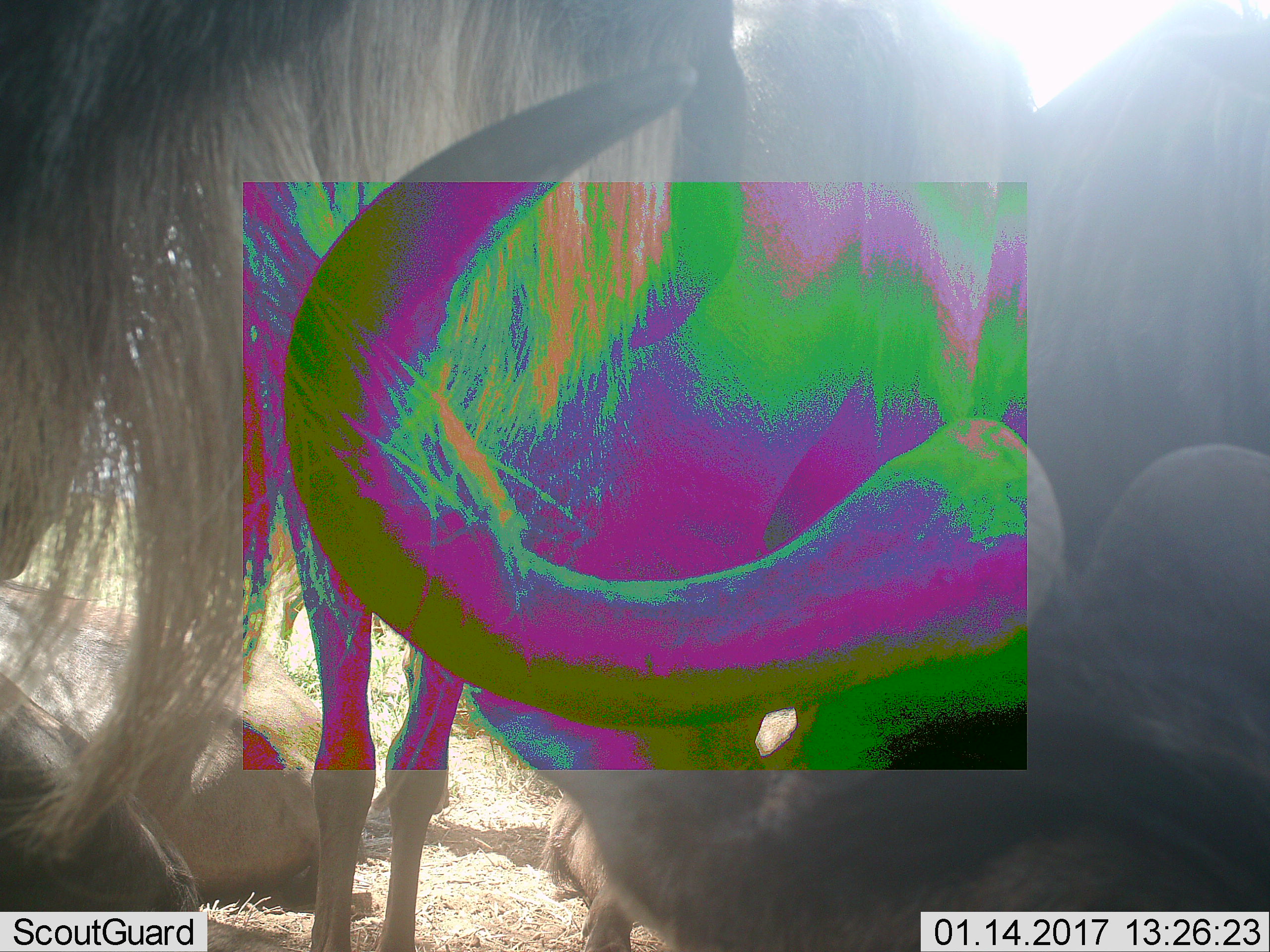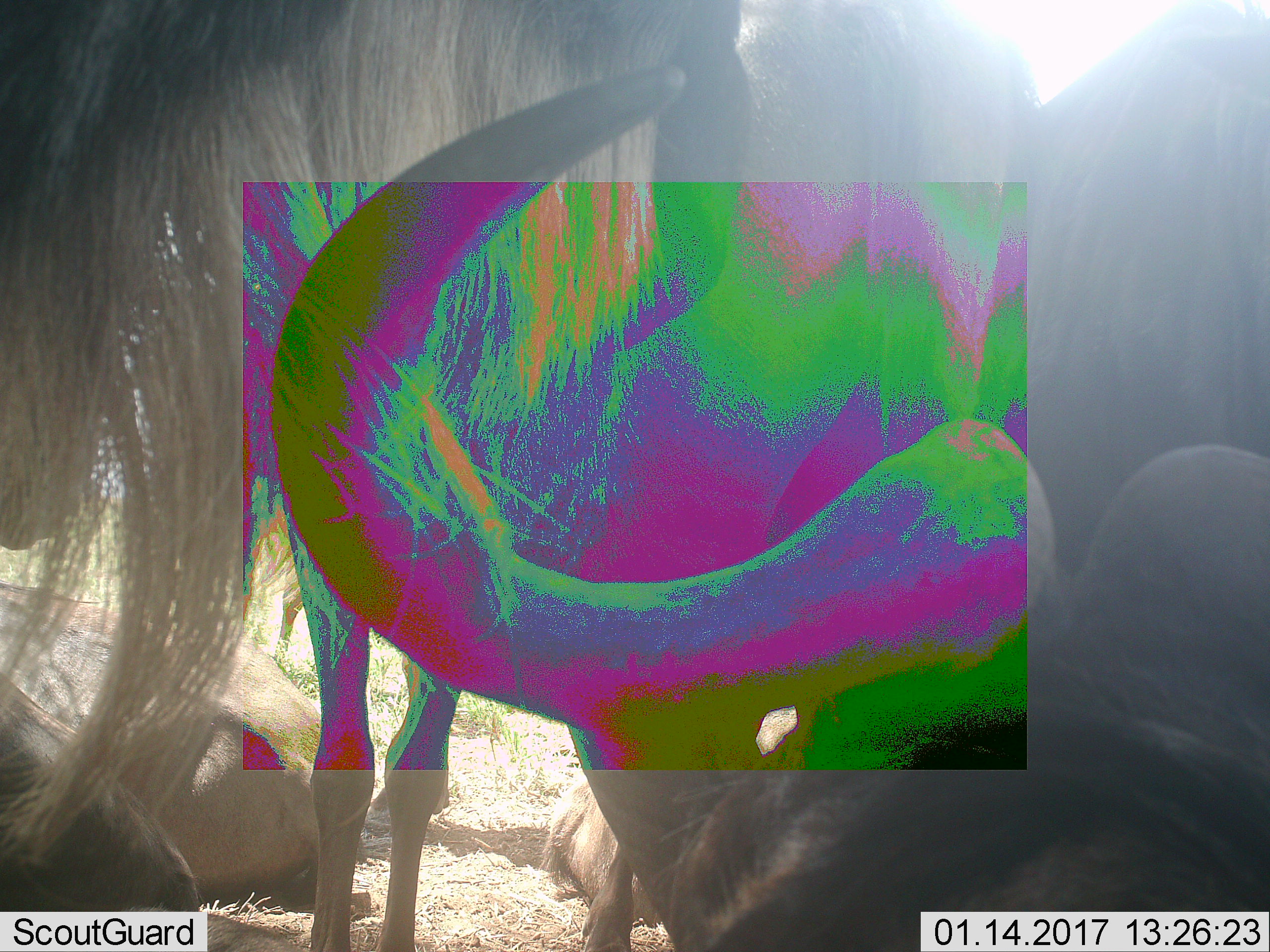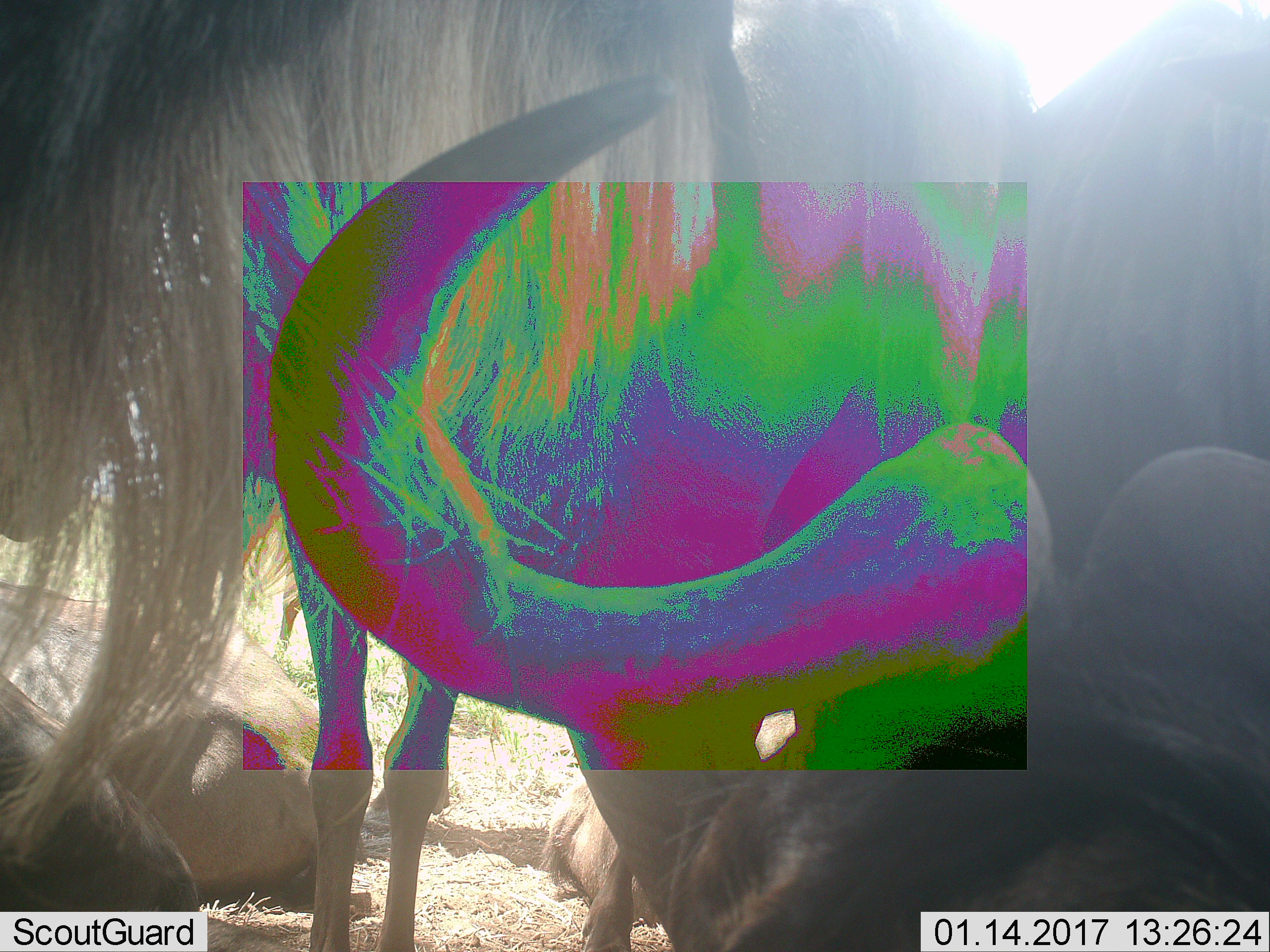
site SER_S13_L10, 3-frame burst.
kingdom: Animalia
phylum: Chordata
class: Mammalia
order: Artiodactyla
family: Bovidae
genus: Connochaetes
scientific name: Connochaetes taurinus taurinus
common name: blue wildebeest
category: wildebeestblue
Wildebeestblue (blue wildebeest) (Connochaetes taurinus taurinus), count 4. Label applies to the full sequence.